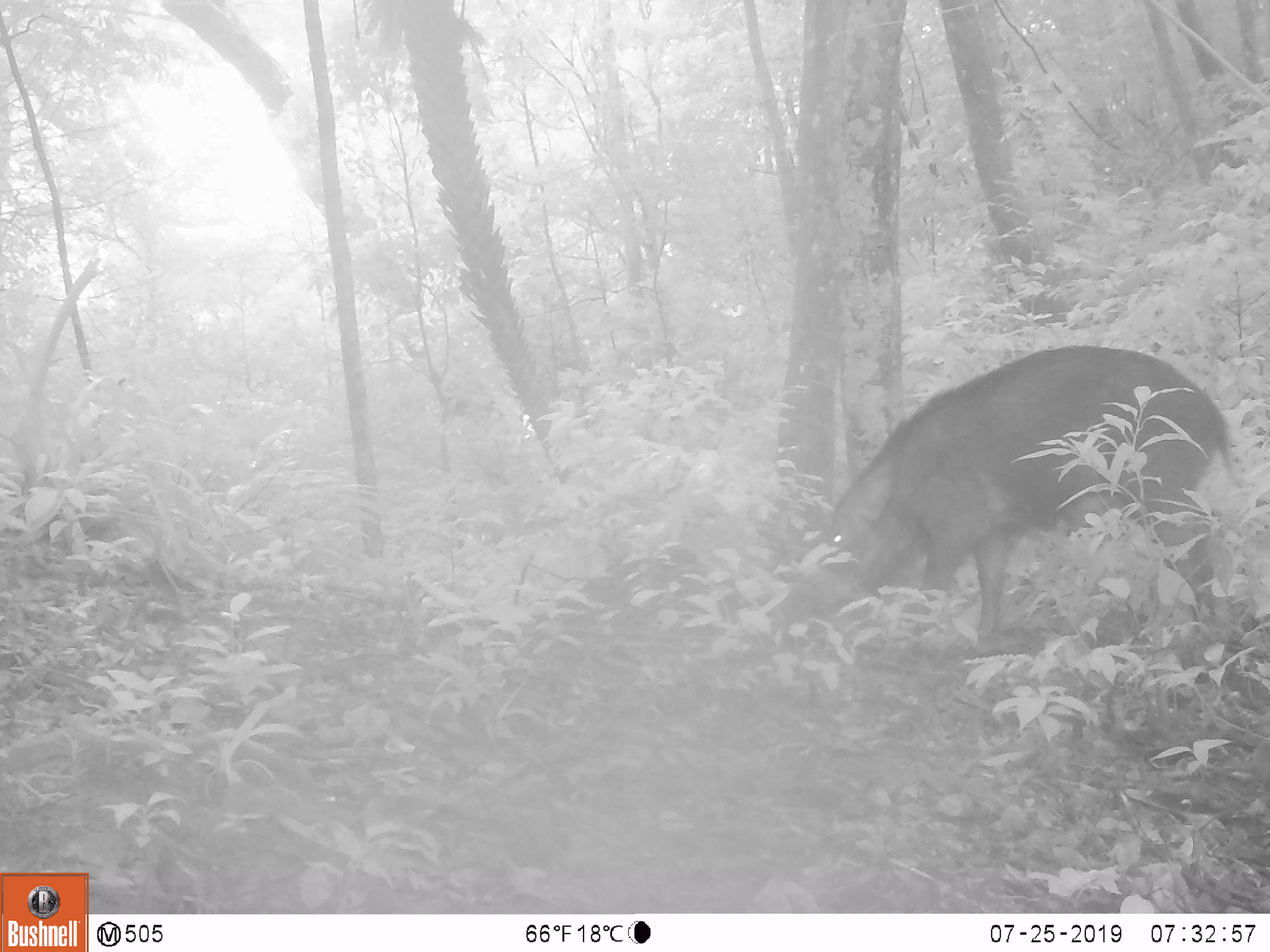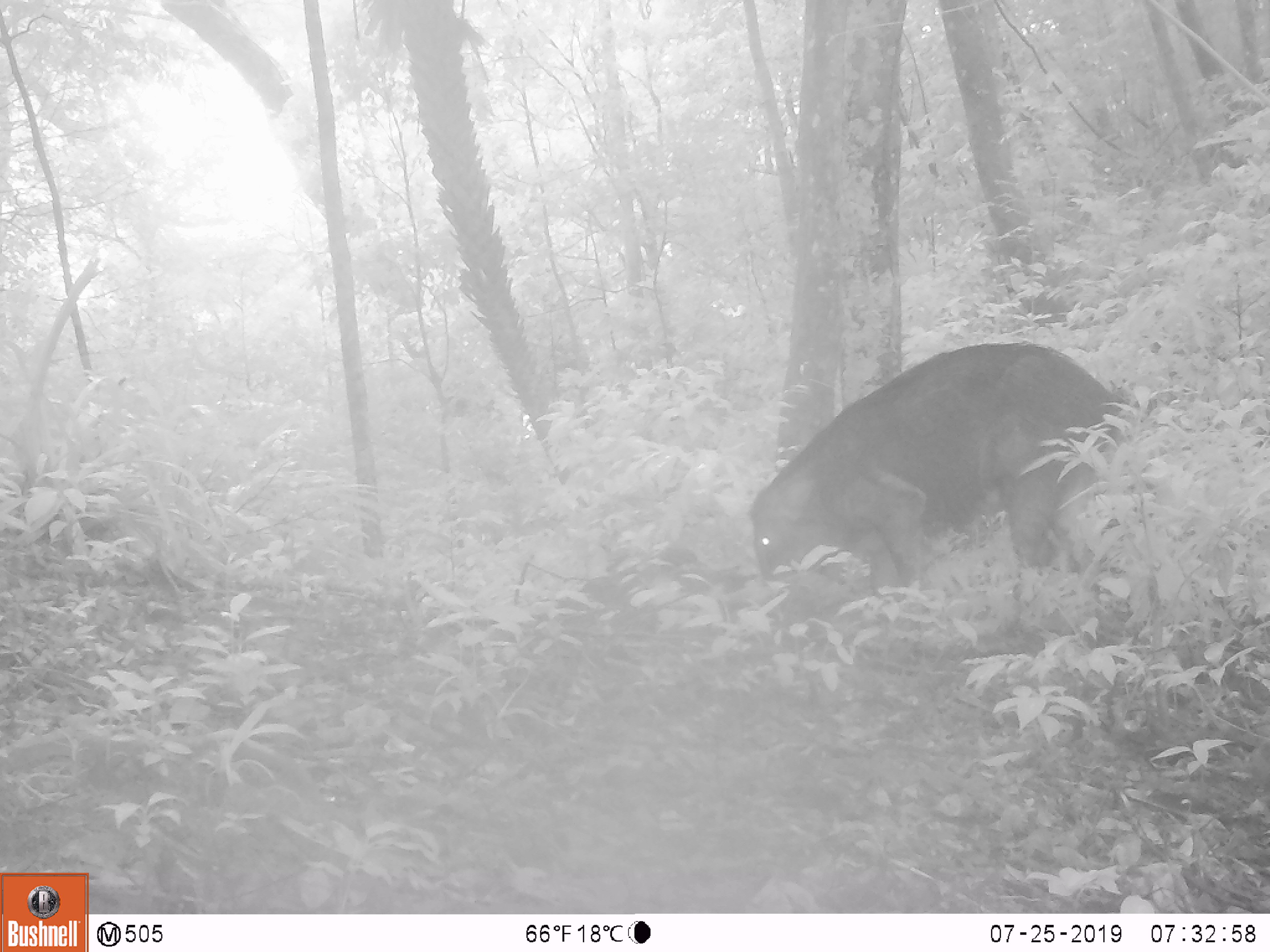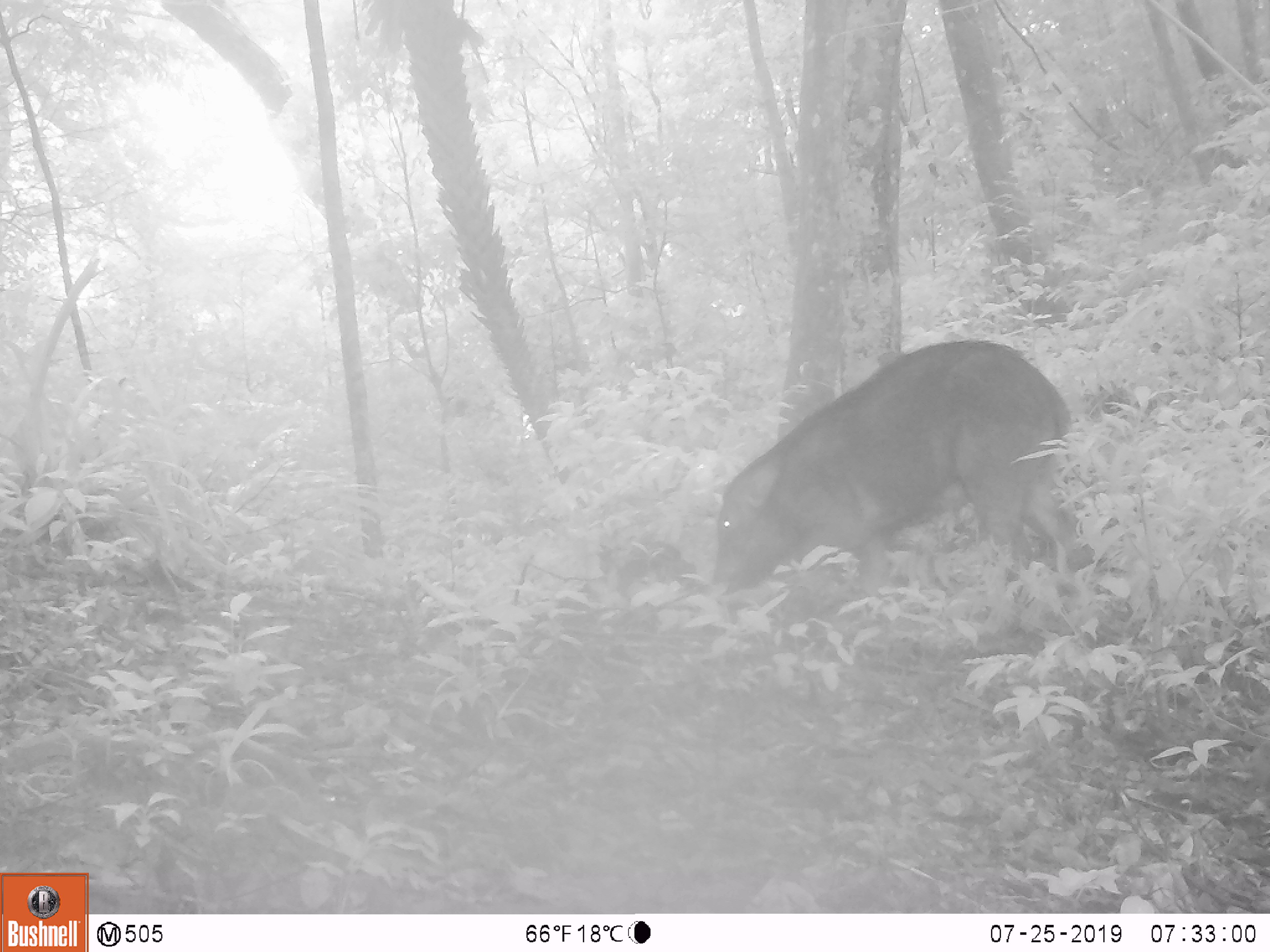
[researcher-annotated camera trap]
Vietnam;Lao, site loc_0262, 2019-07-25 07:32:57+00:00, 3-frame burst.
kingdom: Animalia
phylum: Chordata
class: Mammalia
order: Artiodactyla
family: Suidae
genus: Sus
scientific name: Sus scrofa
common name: eurasian wild pig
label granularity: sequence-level